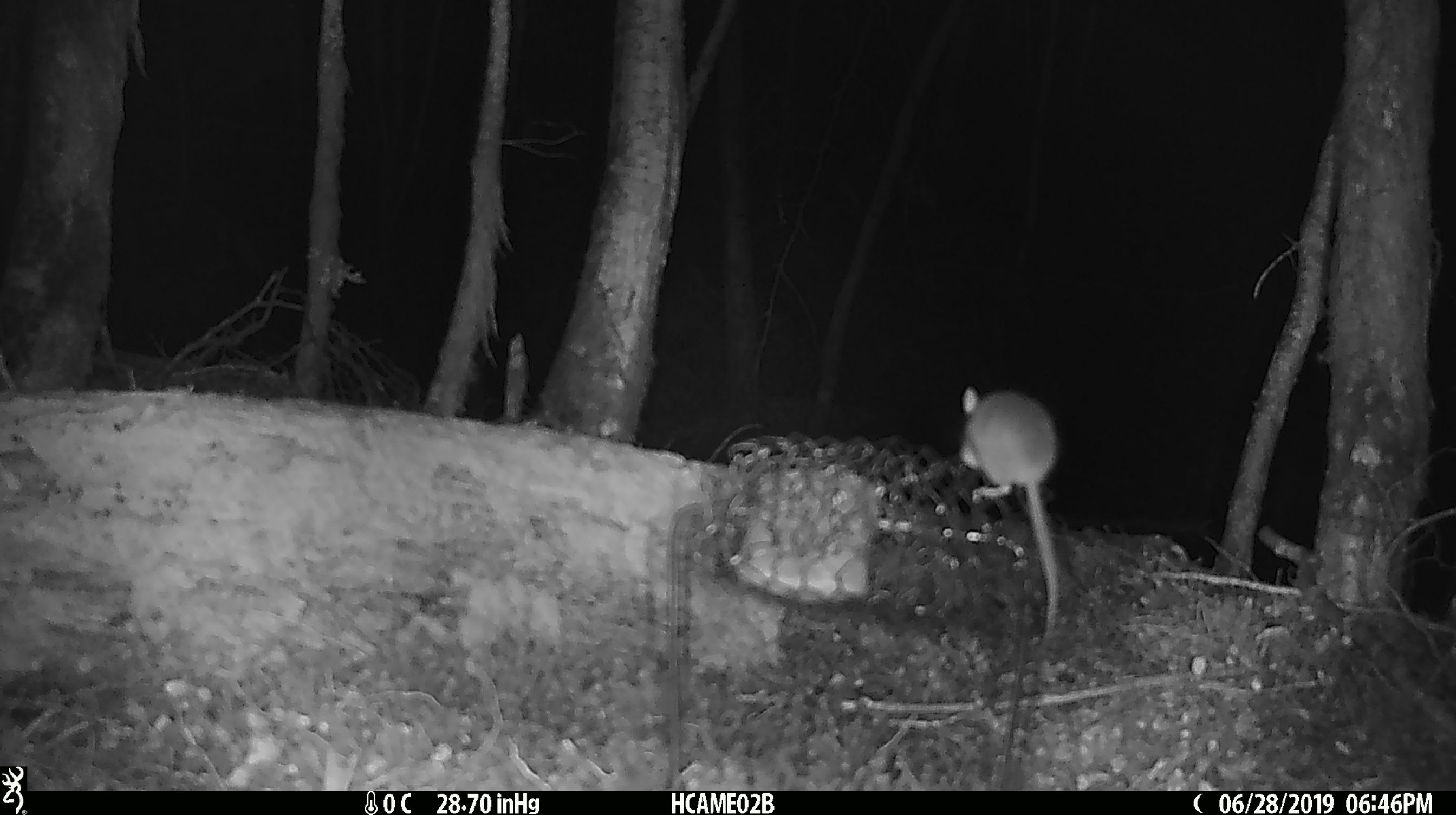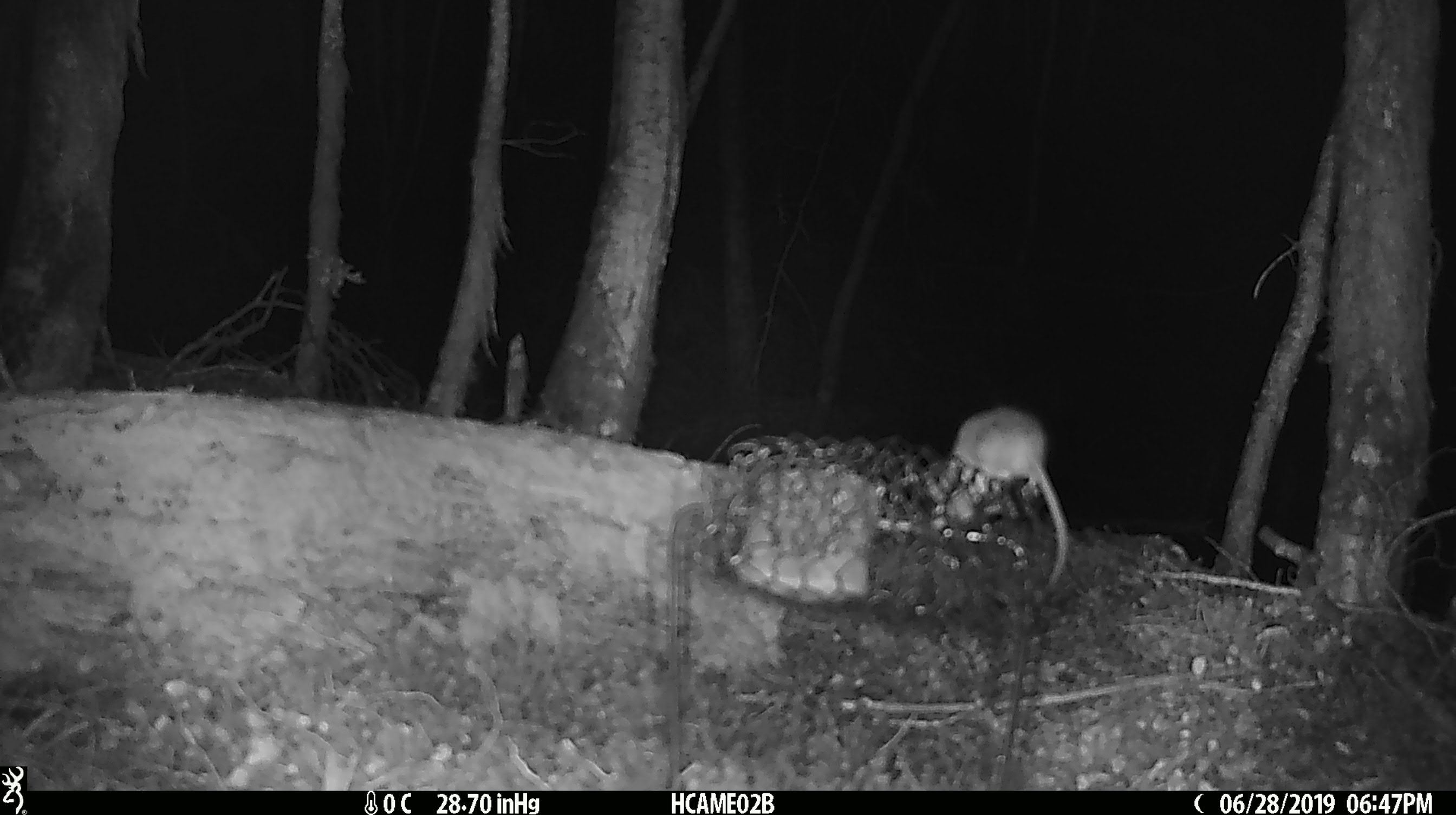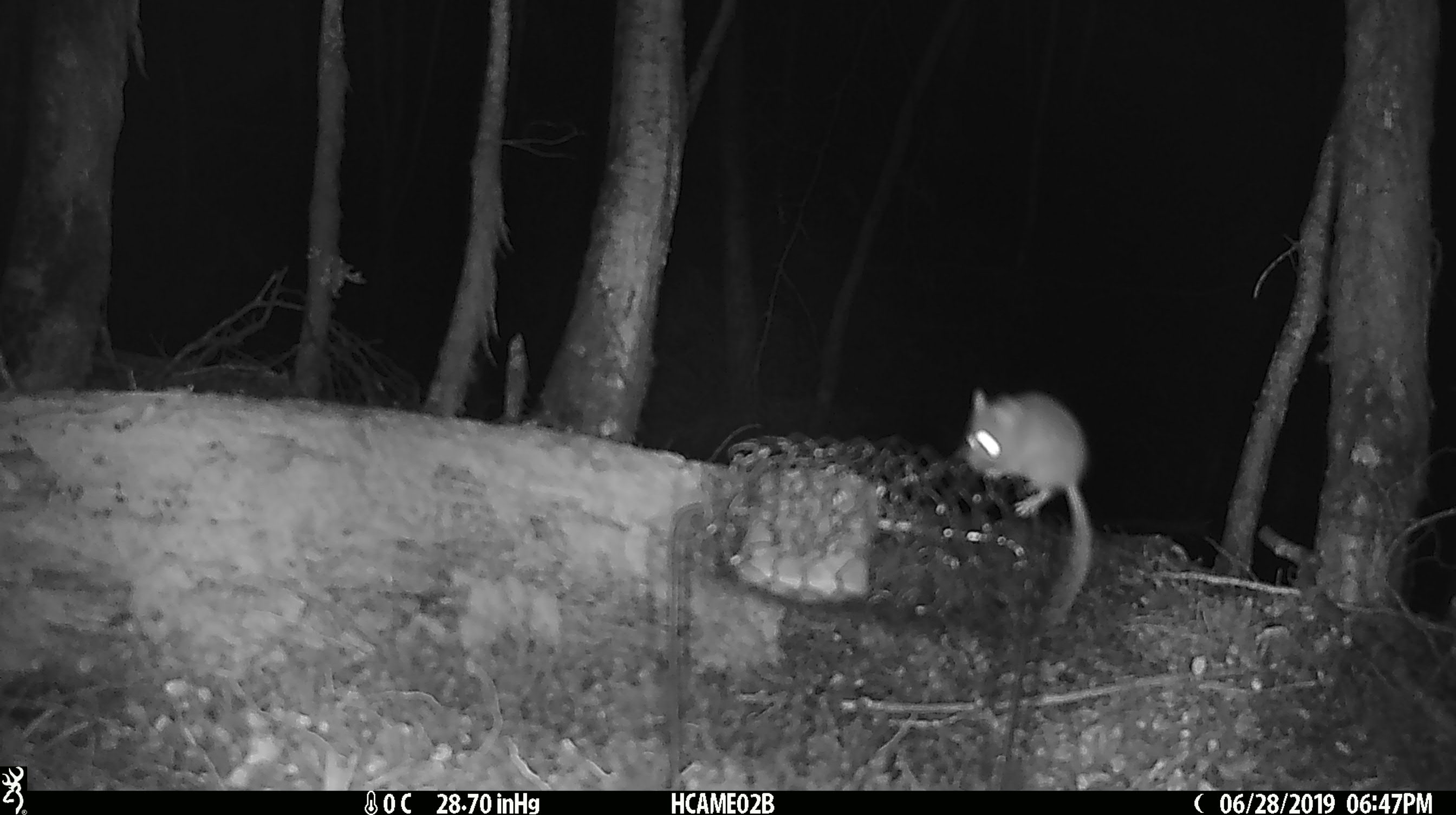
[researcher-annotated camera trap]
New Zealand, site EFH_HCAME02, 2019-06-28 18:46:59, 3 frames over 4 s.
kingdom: Animalia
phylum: Chordata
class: Mammalia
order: Rodentia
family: Muridae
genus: Mus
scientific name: Mus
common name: mouse